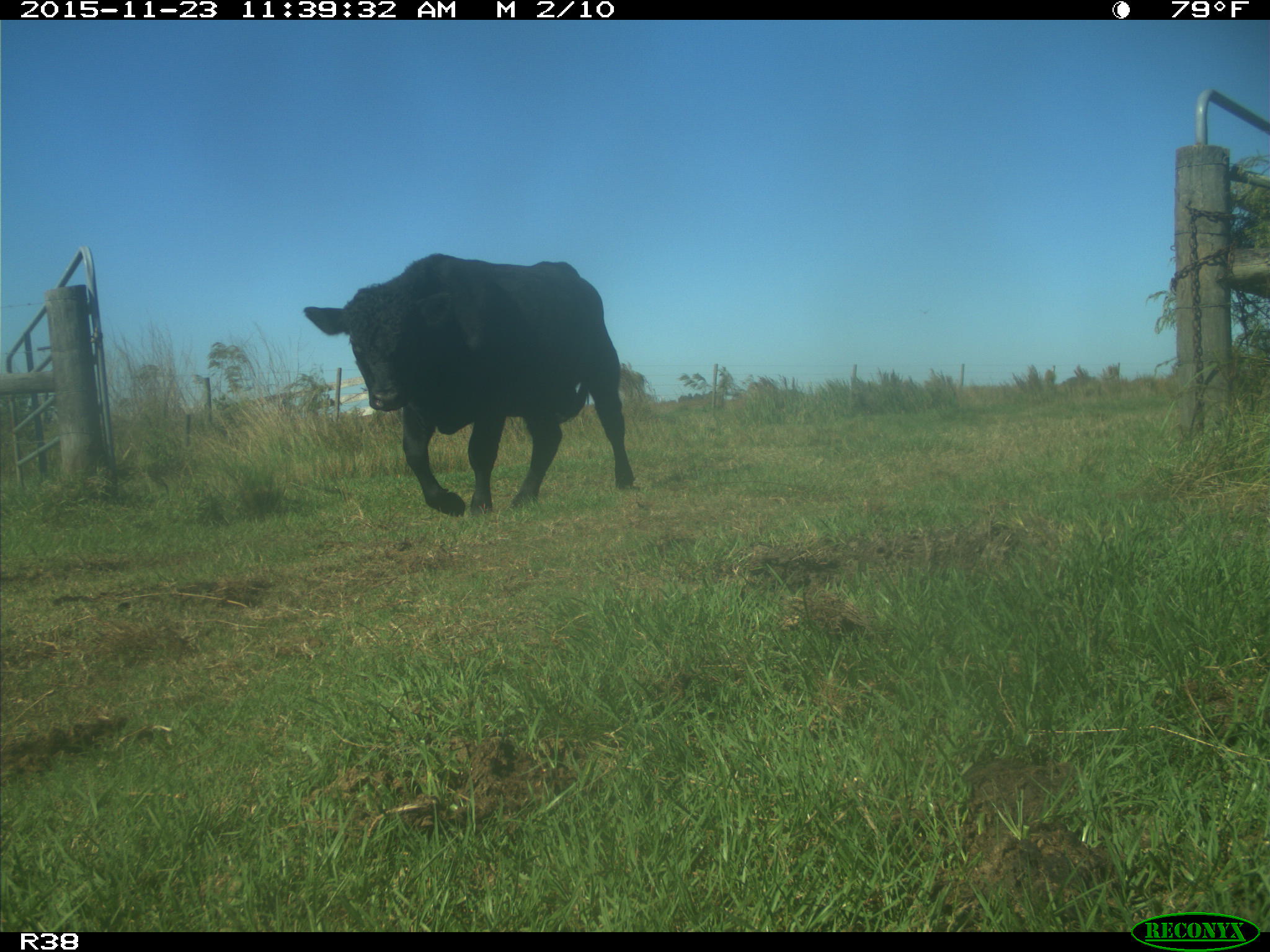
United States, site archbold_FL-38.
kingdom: Animalia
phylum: Chordata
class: Mammalia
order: Artiodactyla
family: Bovidae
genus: Bos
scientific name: Bos taurus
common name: domestic cow